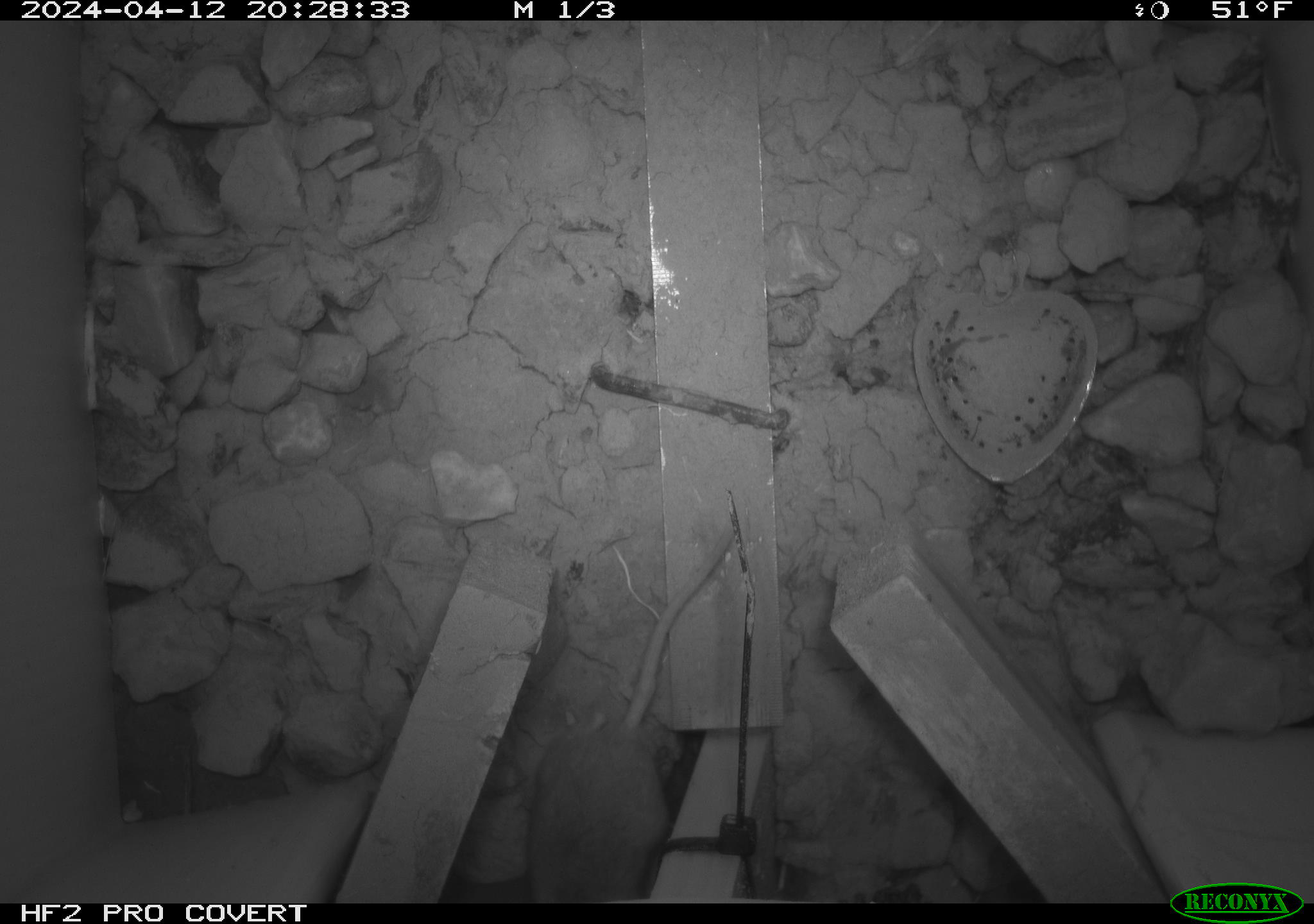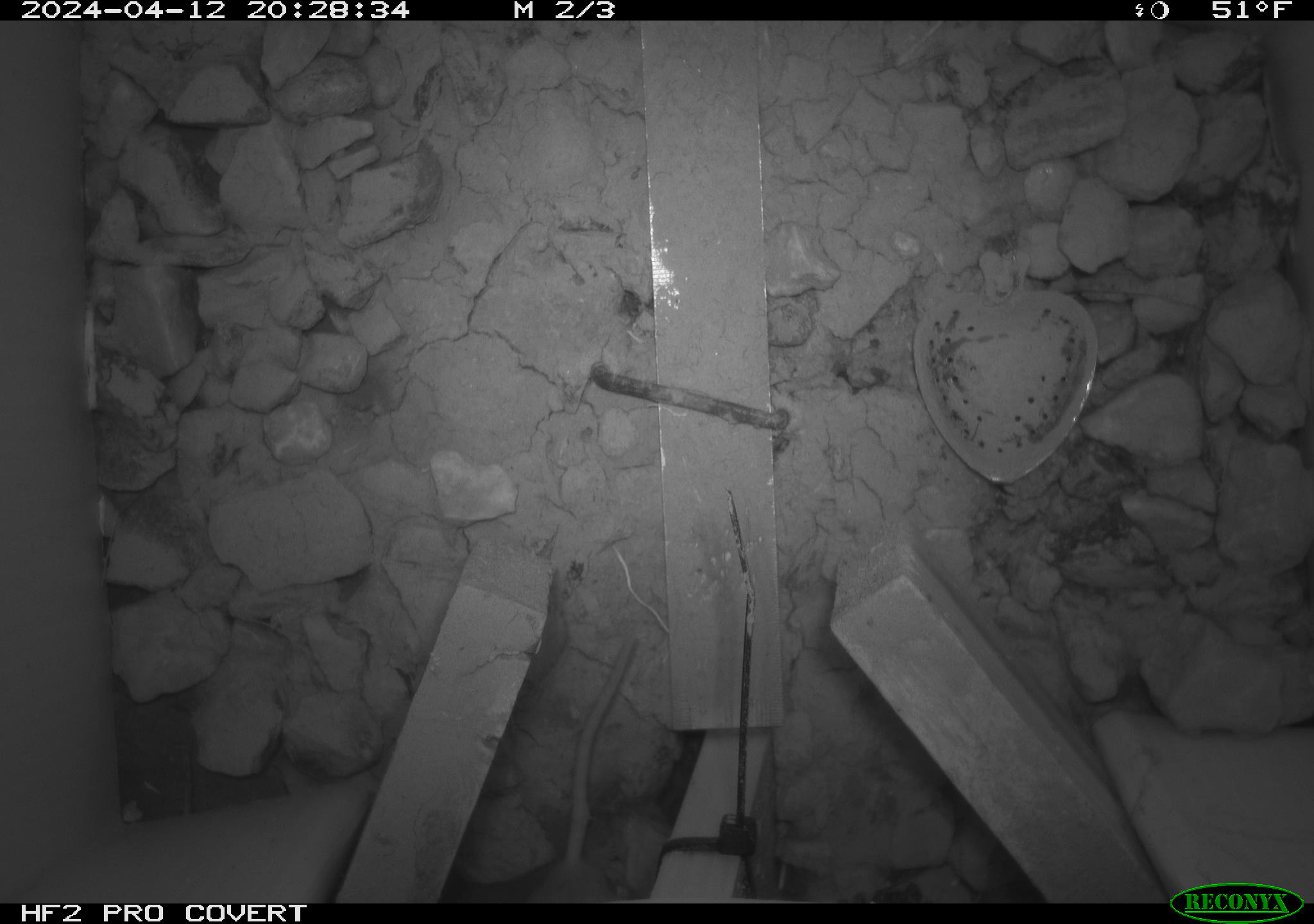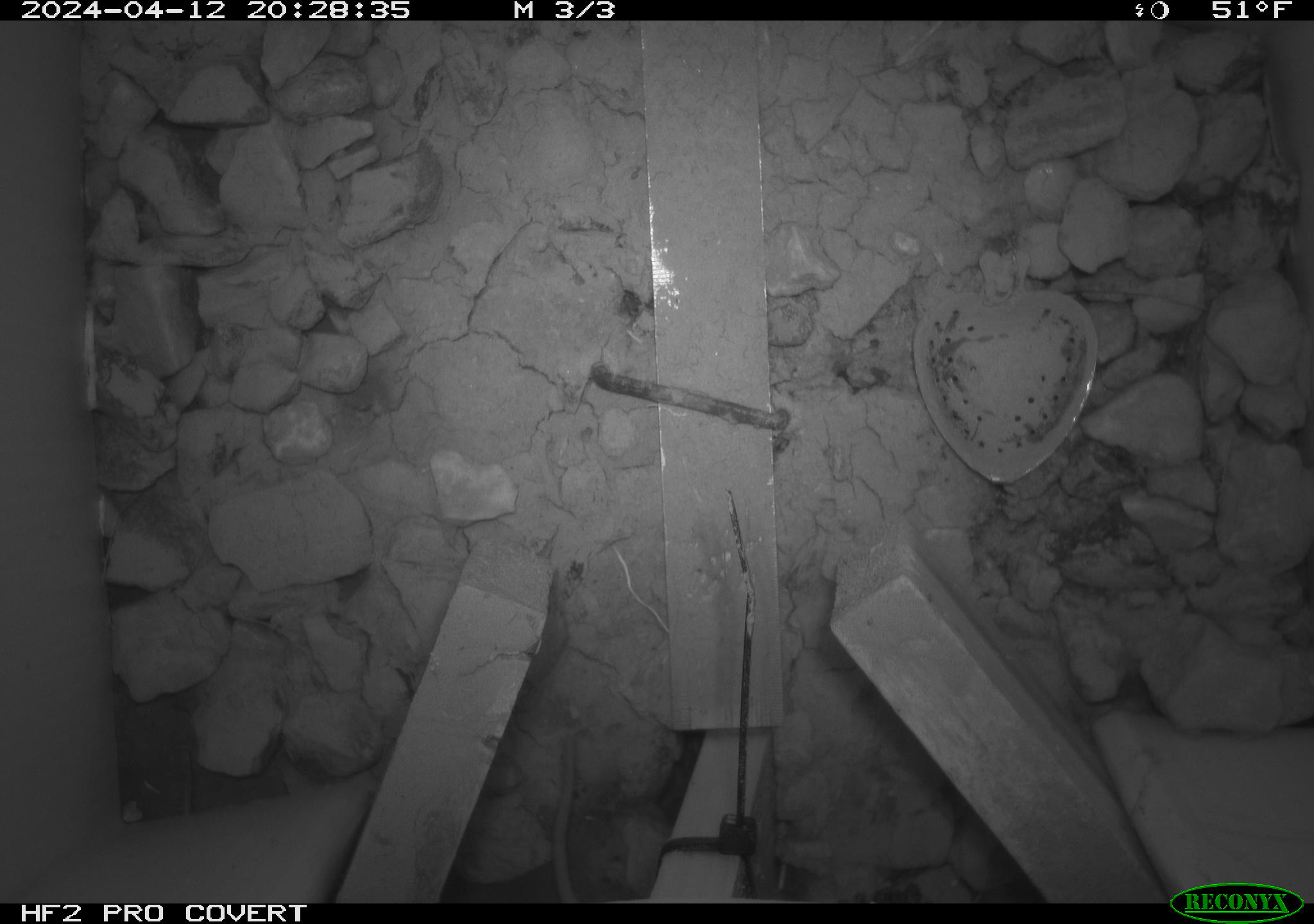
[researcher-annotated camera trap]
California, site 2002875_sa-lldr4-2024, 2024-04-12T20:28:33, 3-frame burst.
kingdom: Animalia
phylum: Chordata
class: Mammalia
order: Rodentia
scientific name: Rodentia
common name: mouse species